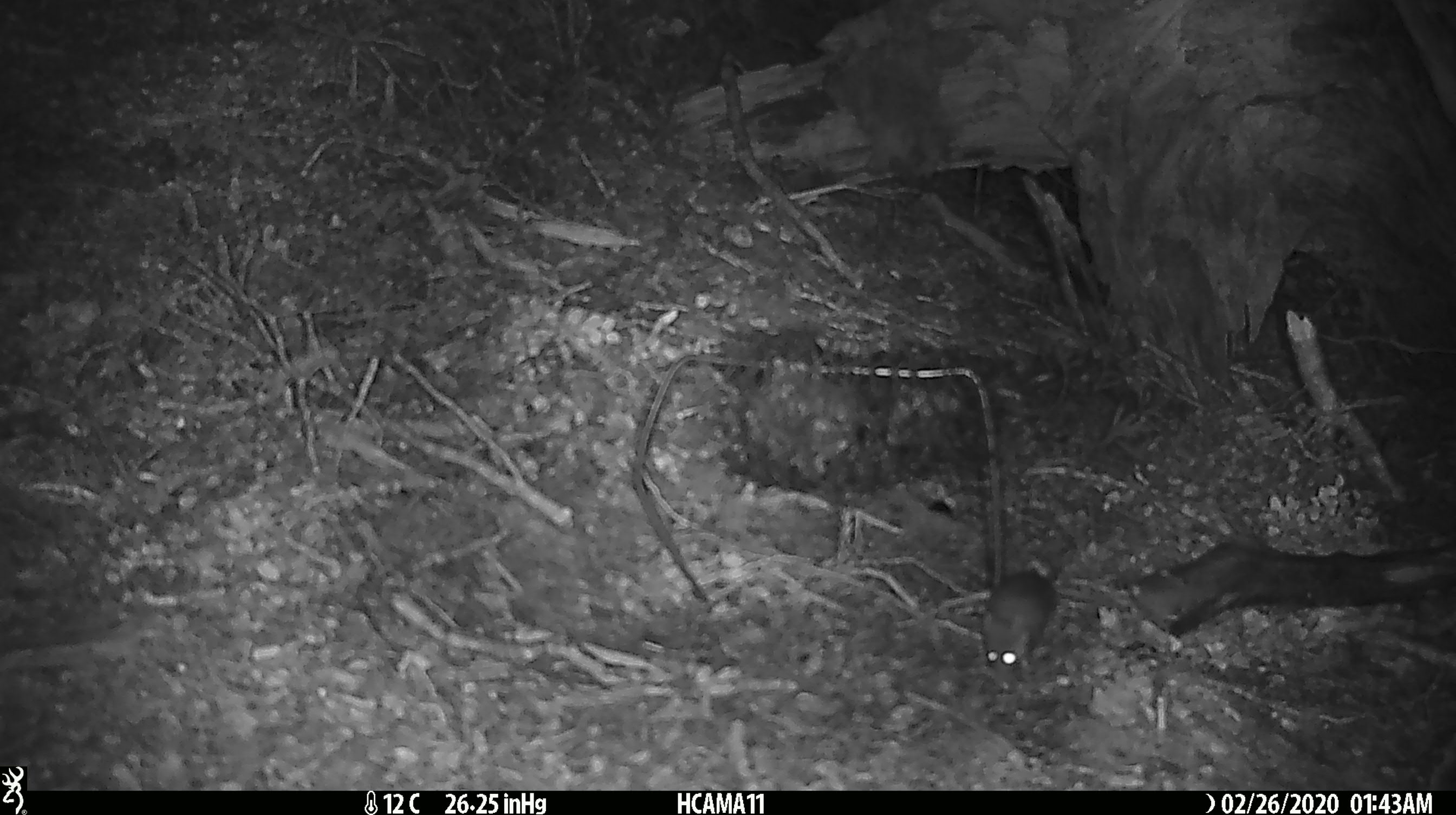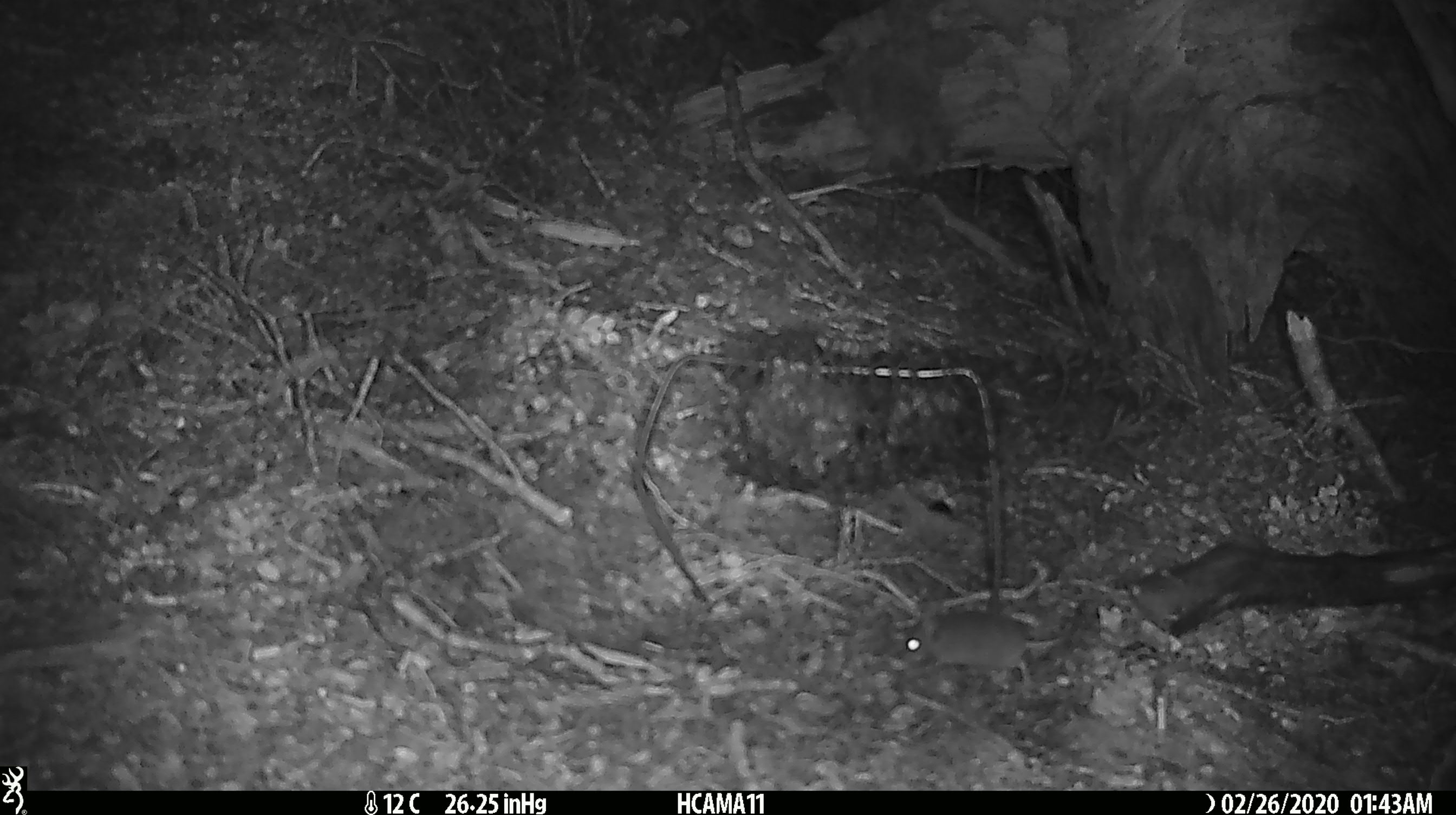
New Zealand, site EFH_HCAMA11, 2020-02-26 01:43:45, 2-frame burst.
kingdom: Animalia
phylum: Chordata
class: Mammalia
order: Rodentia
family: Muridae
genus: Mus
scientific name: Mus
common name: mouse